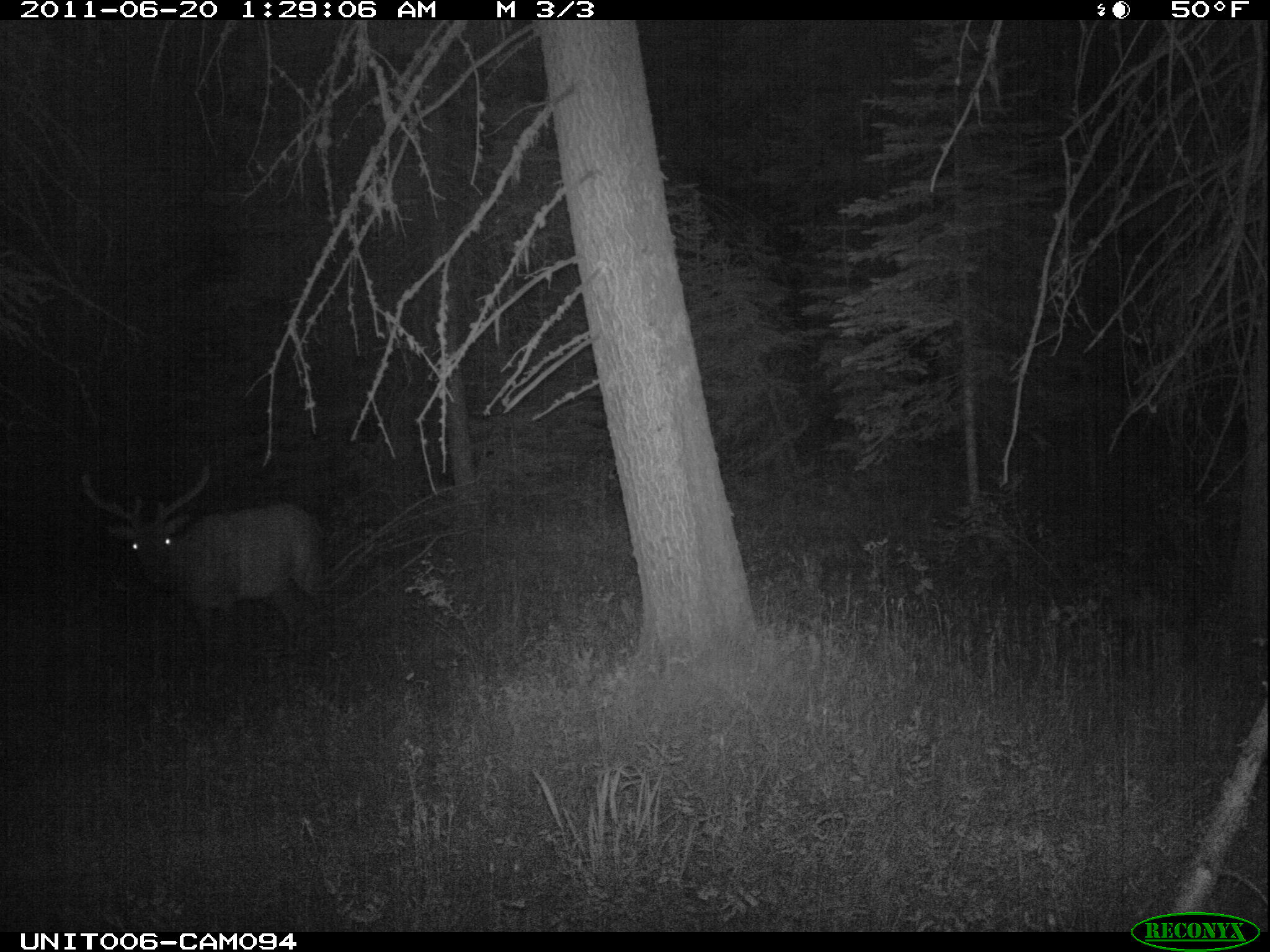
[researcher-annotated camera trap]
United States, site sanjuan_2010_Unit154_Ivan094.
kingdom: Animalia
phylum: Chordata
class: Mammalia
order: Artiodactyla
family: Cervidae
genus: Cervus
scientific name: Cervus elaphus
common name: red deer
Cervus elaphus (red deer).